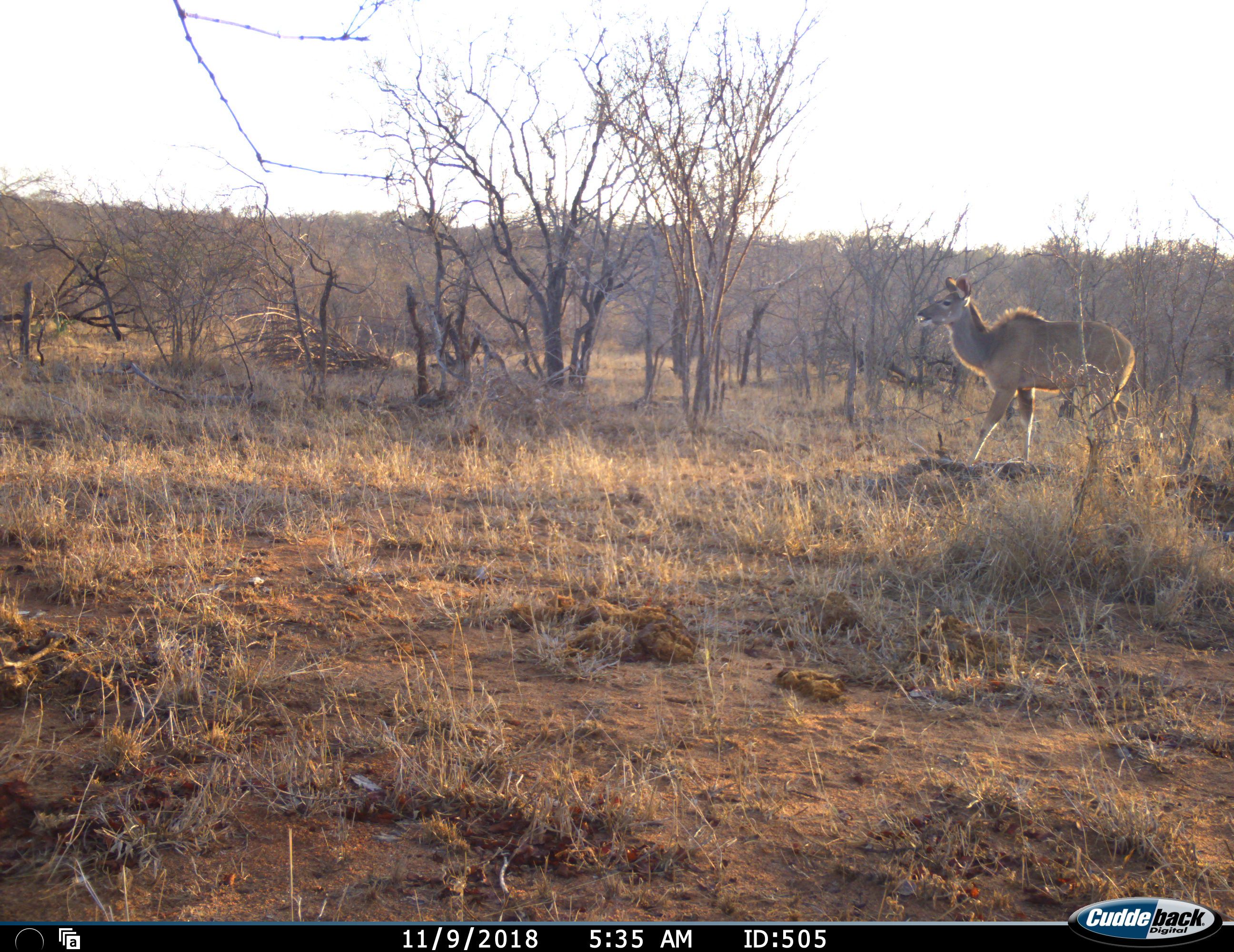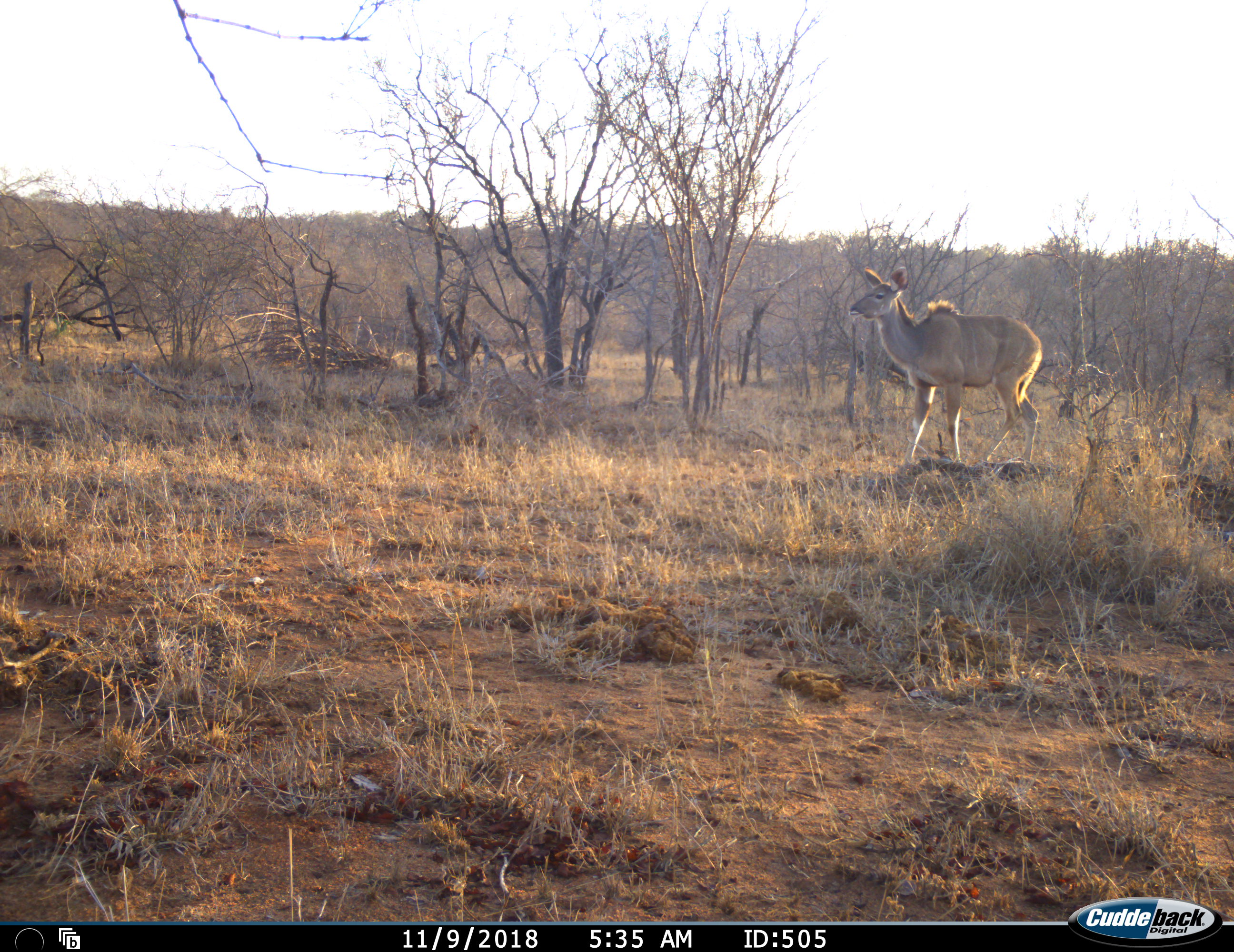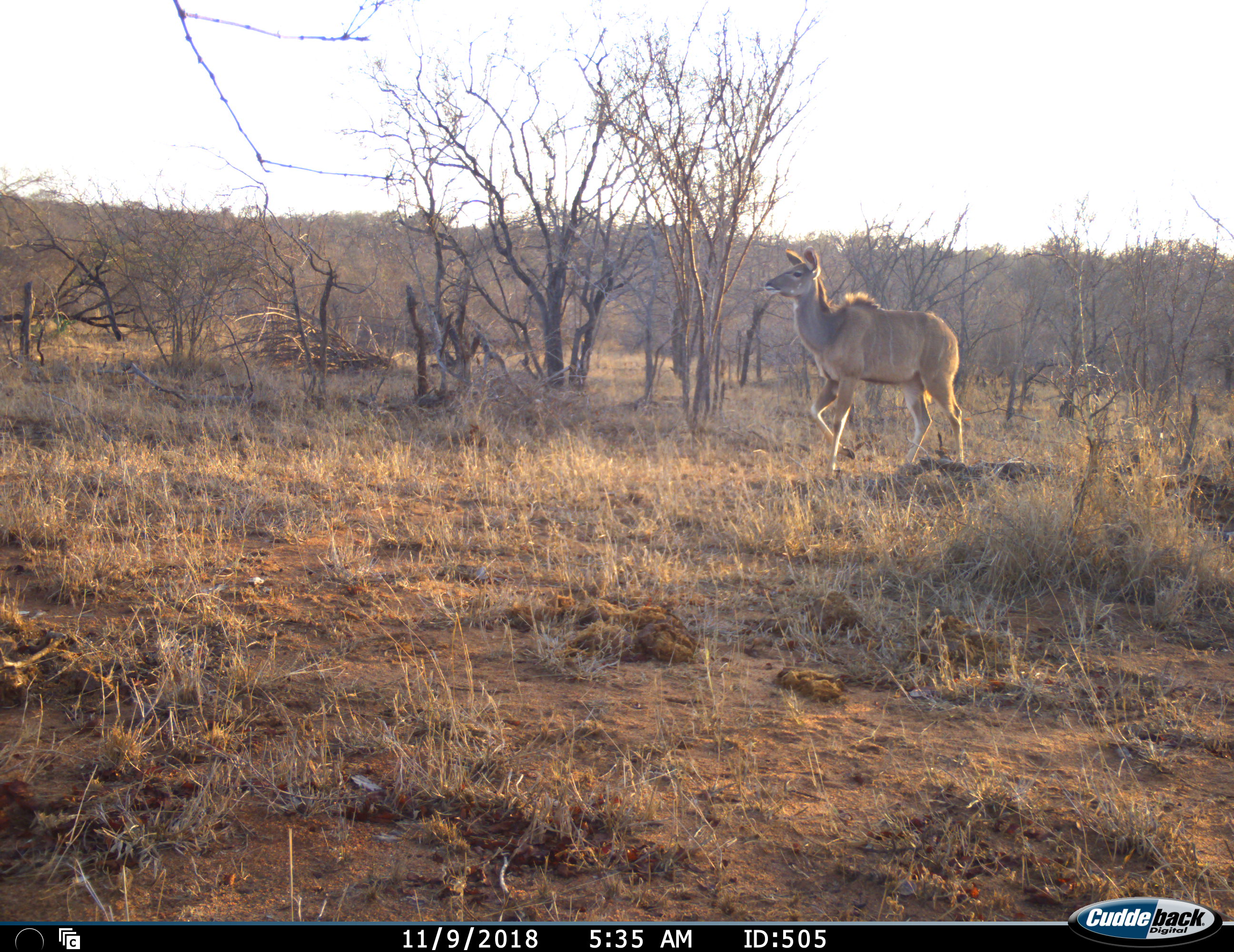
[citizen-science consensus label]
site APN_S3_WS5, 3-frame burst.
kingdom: Animalia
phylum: Chordata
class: Mammalia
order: Artiodactyla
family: Bovidae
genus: Tragelaphus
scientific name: Tragelaphus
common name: kudu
Kudu (Tragelaphus), count 1. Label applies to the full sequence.